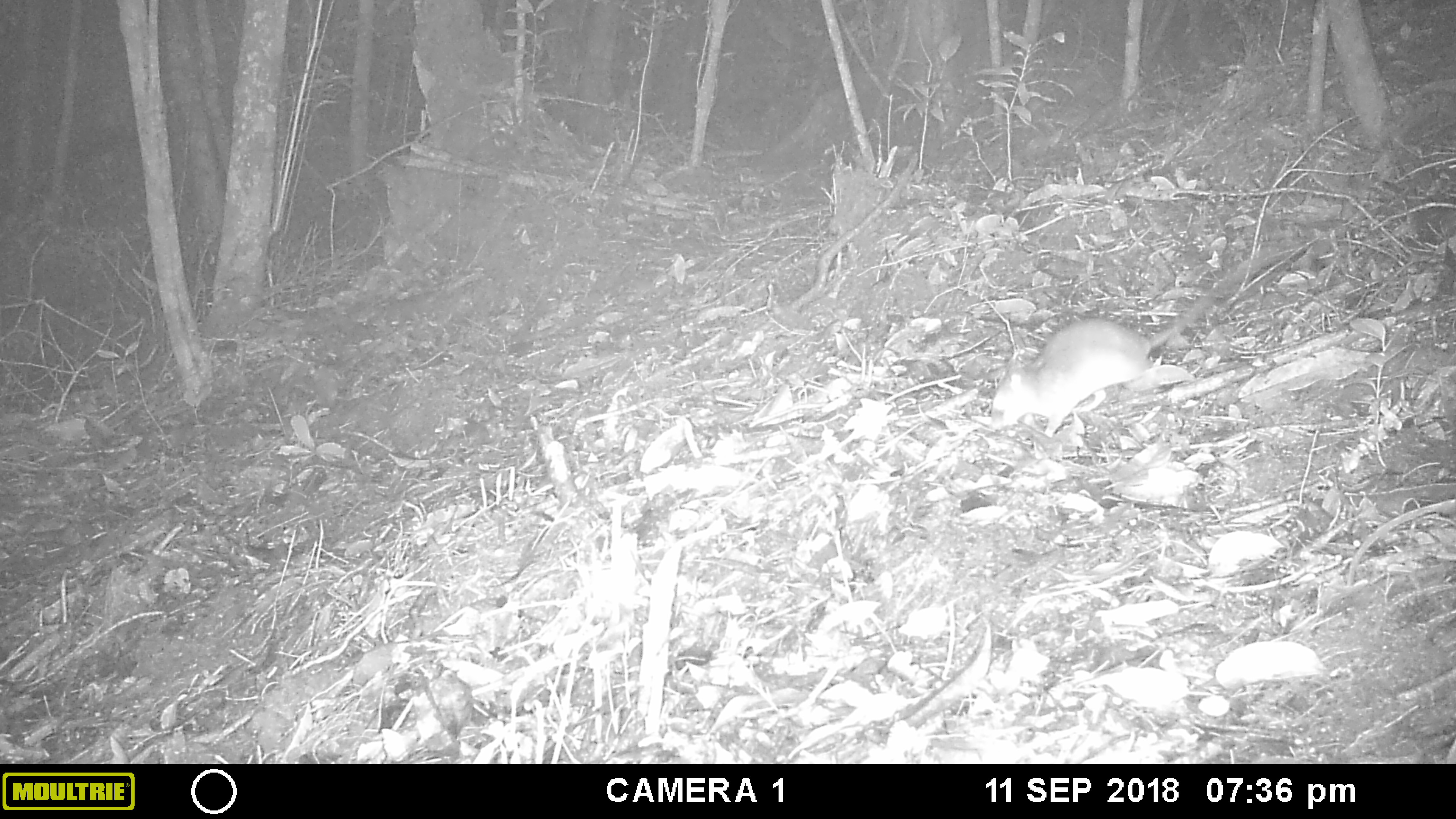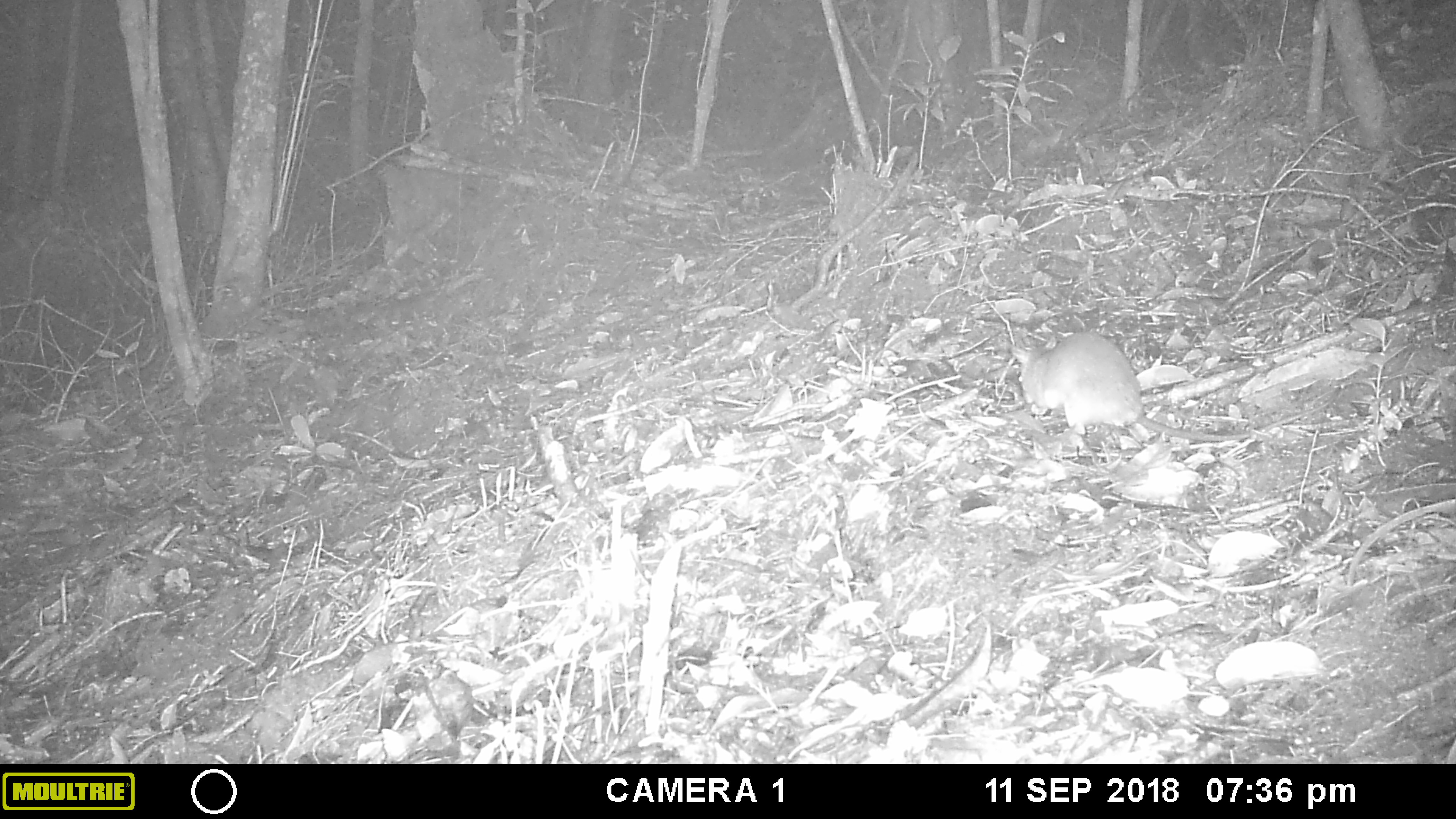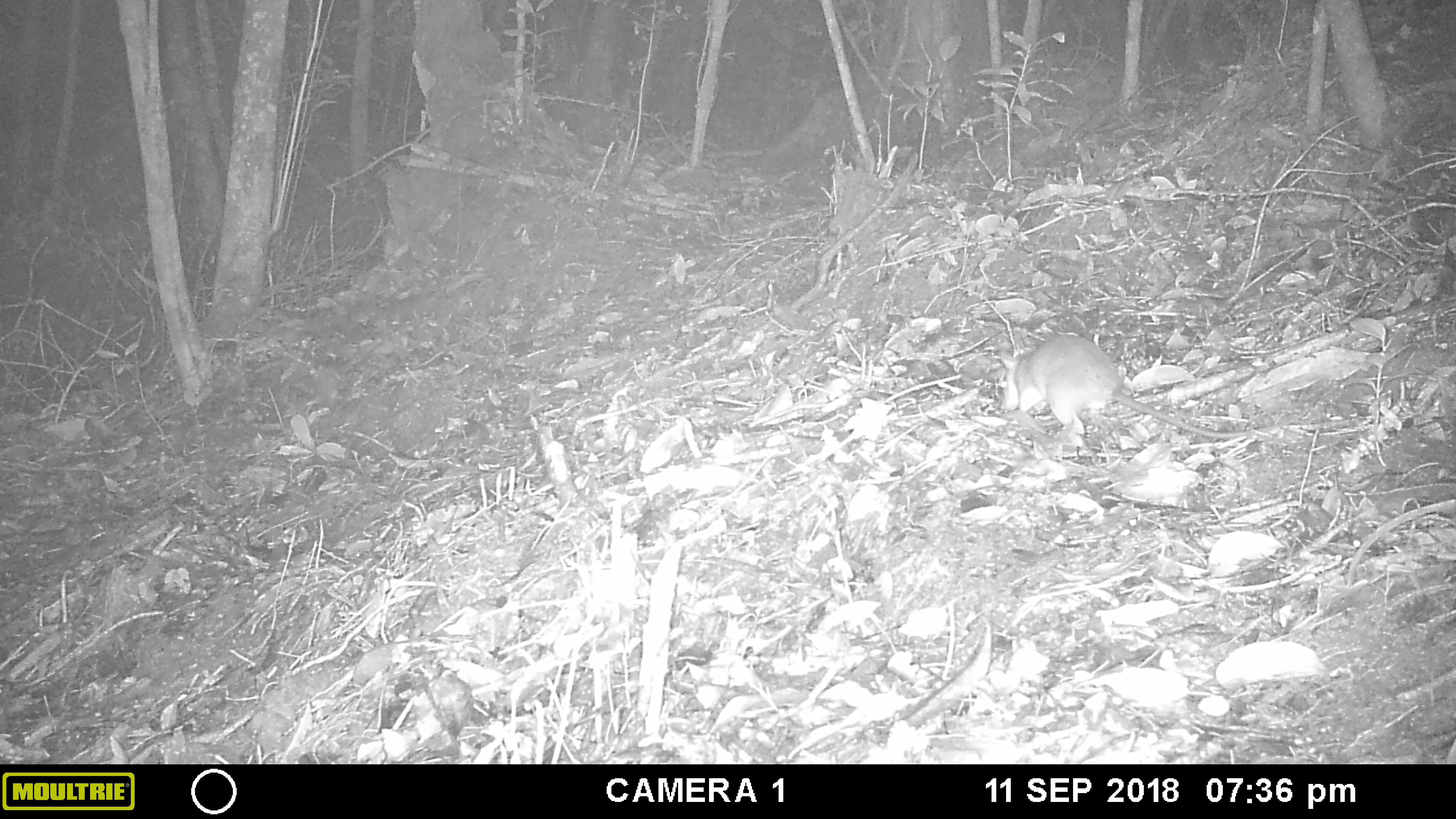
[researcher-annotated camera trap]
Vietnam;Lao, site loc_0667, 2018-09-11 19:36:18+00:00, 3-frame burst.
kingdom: Animalia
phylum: Chordata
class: Mammalia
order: Rodentia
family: Muridae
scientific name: Muridae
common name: old-world mice and rats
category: unidentified murid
Unidentified murid (old-world mice and rats) (Muridae). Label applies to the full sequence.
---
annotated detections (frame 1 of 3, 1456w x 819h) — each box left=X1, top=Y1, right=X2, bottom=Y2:
unidentified murid: left=988, top=257, right=1266, bottom=435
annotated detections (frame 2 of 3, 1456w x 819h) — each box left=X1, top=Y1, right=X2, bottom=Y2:
unidentified murid: left=1008, top=329, right=1330, bottom=443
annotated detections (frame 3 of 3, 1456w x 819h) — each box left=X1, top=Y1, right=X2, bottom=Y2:
unidentified murid: left=995, top=330, right=1274, bottom=440